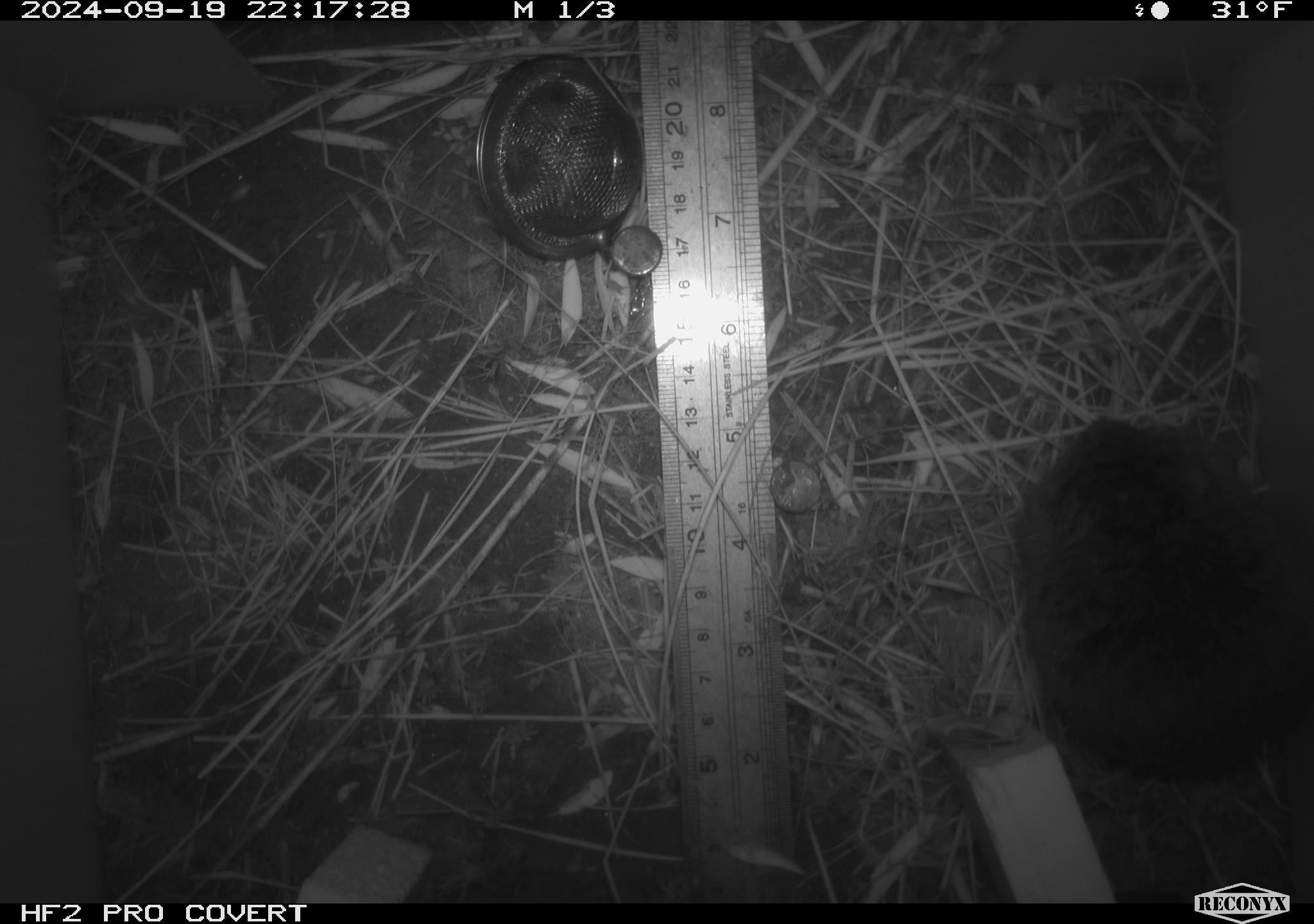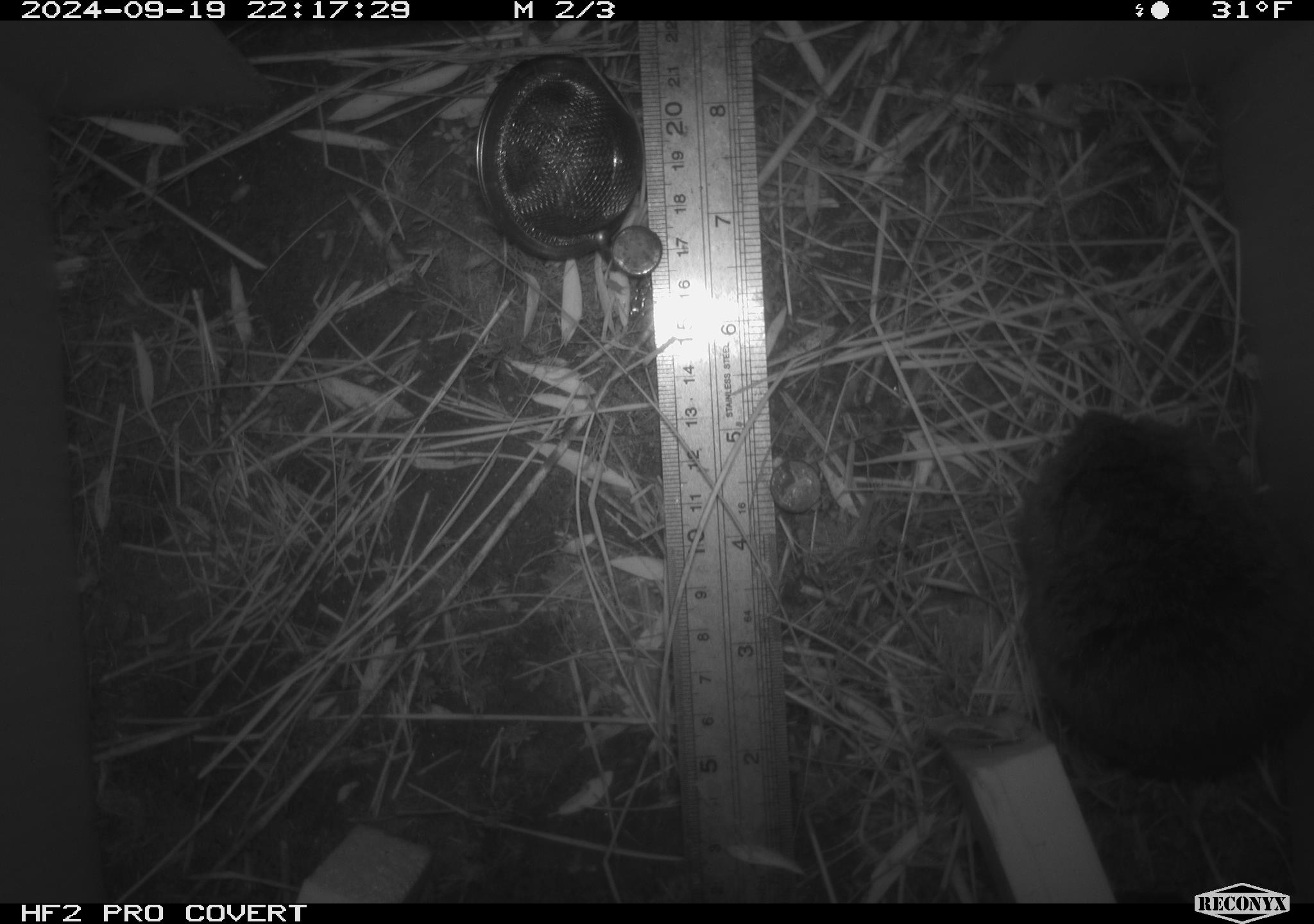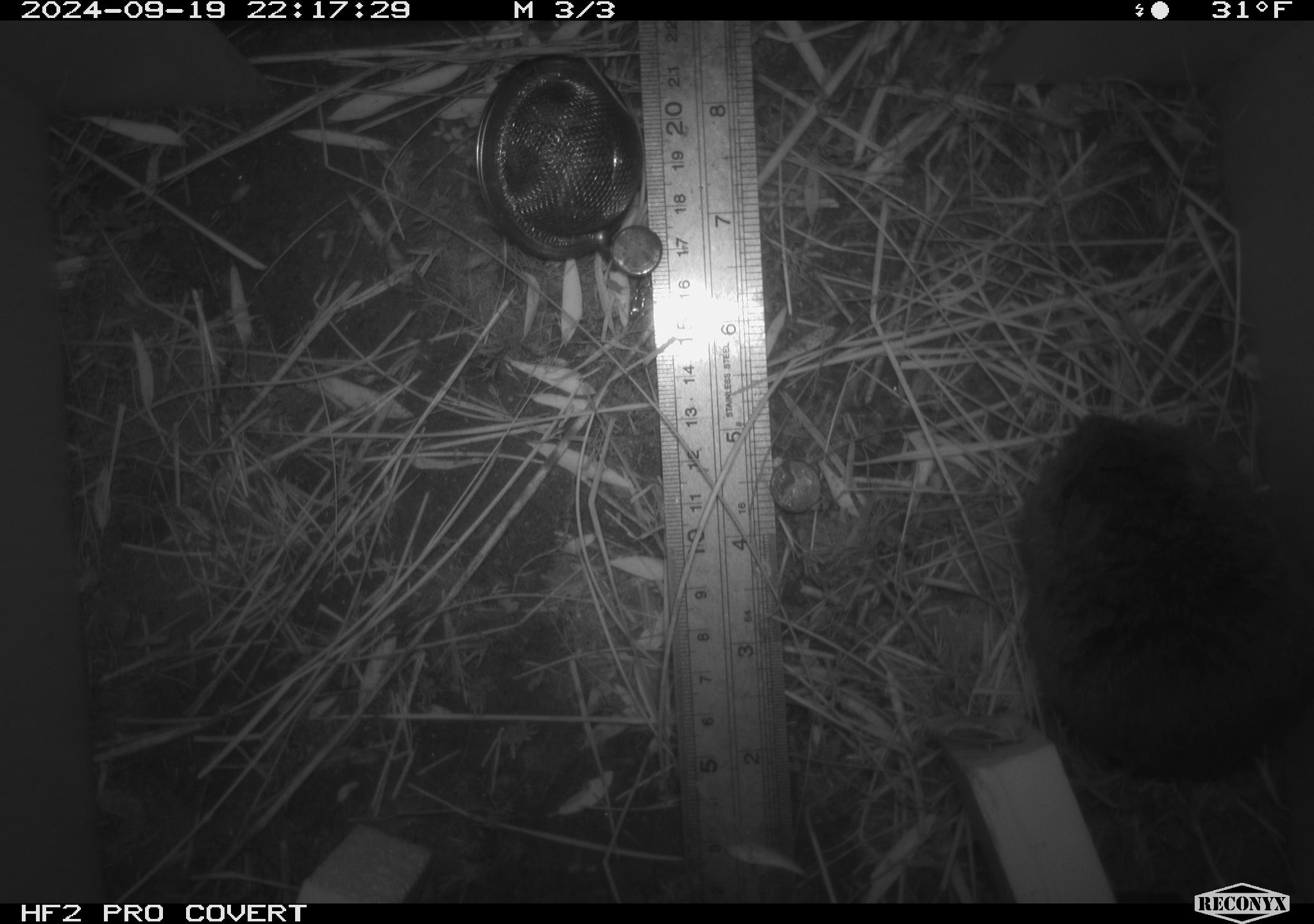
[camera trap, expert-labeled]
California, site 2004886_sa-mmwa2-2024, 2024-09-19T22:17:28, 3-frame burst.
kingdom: Animalia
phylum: Chordata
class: Mammalia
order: Rodentia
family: Cricetidae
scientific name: Arvicolinae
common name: voles, lemmings, and muskrats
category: arvicolinae subfamily